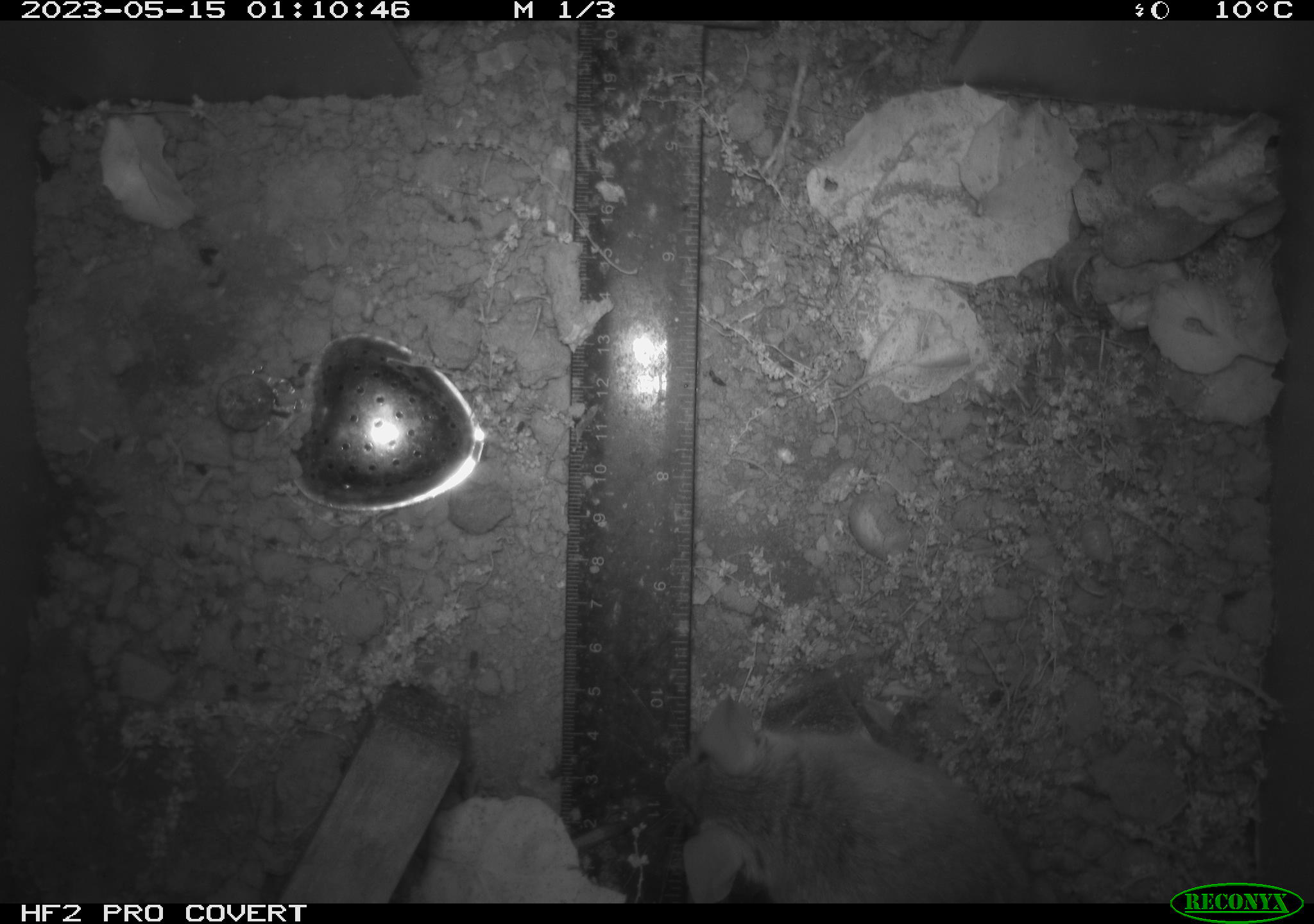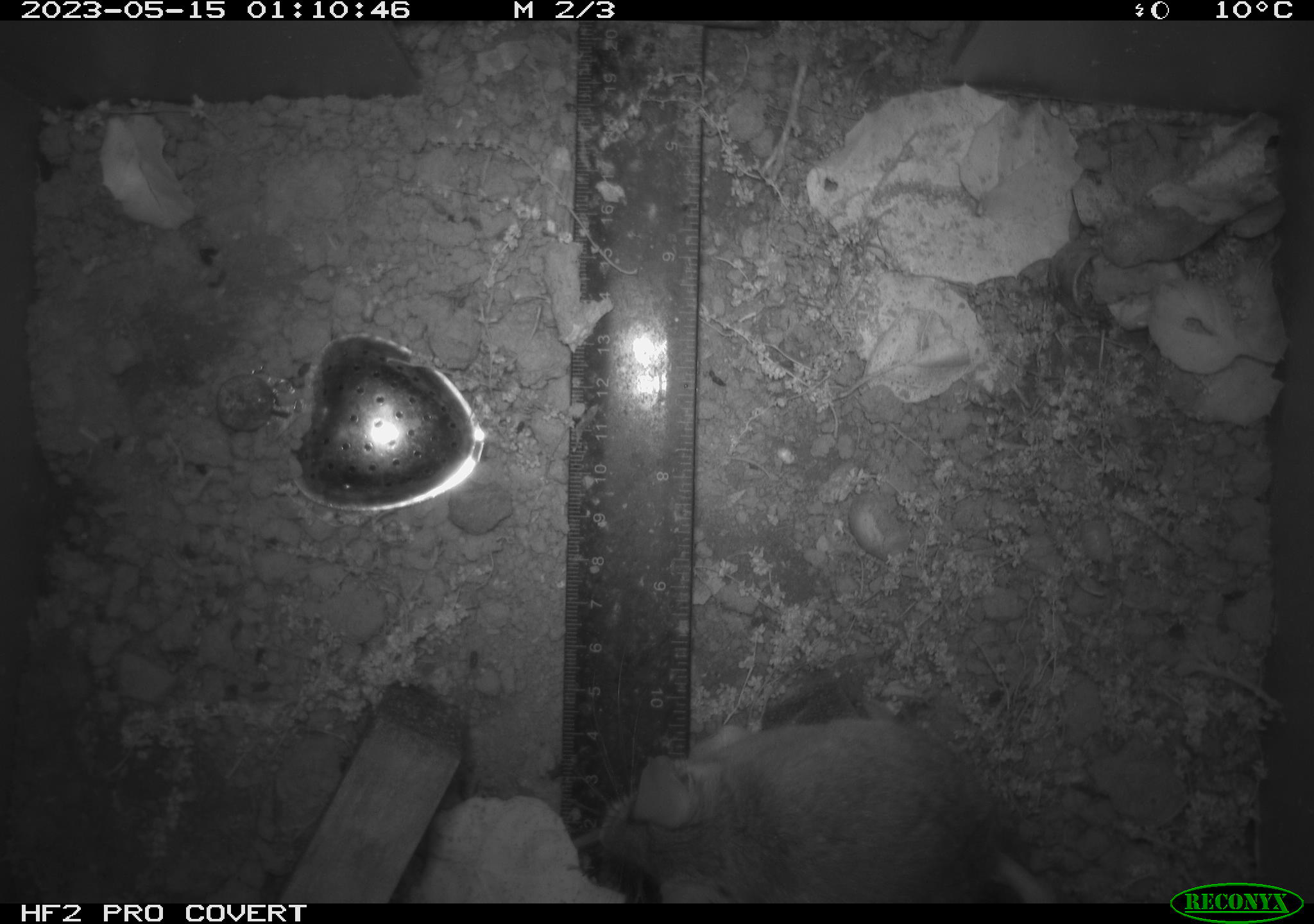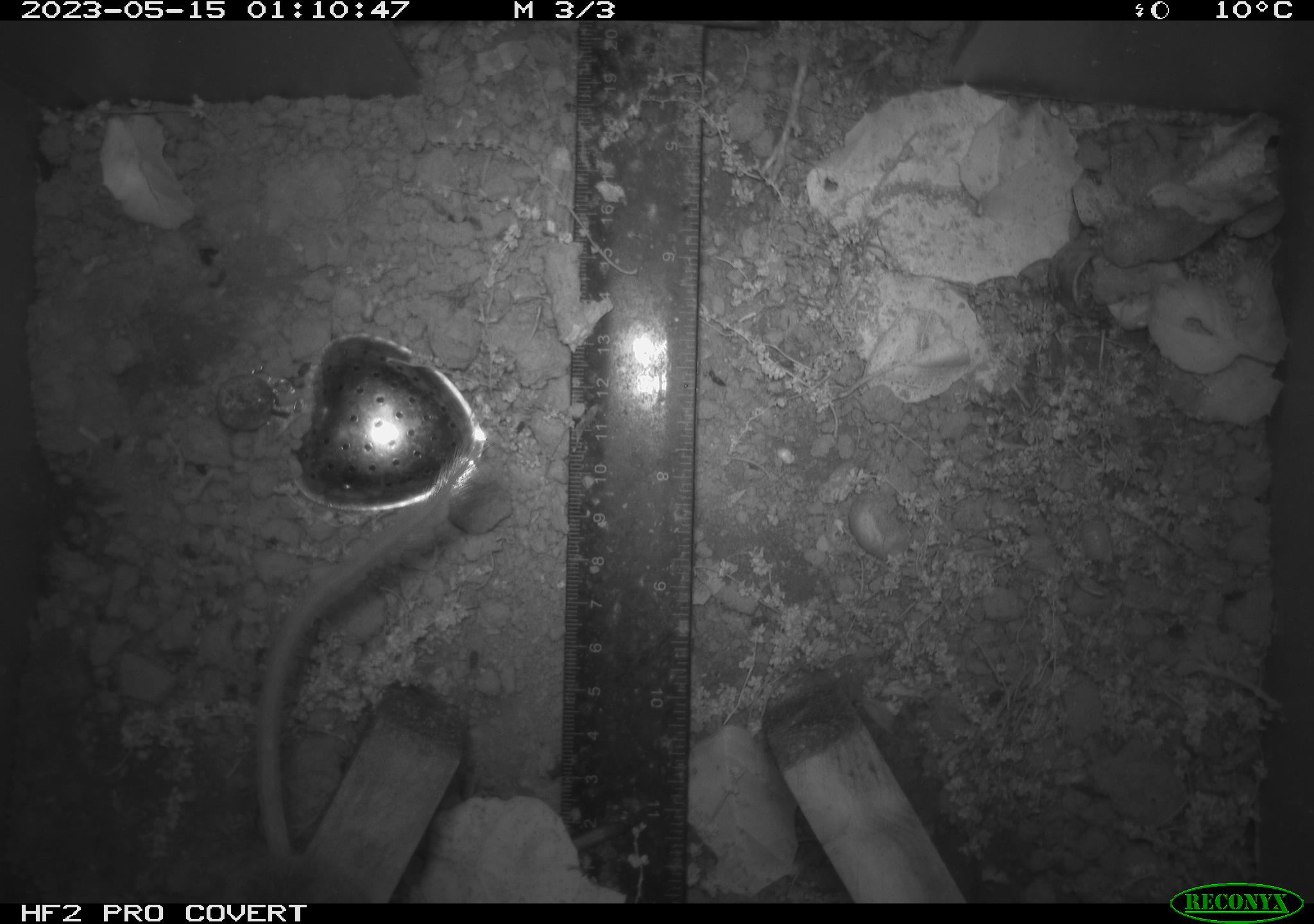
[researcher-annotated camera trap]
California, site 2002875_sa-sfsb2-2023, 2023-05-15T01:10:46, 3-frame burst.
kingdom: Animalia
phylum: Chordata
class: Mammalia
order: Rodentia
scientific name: Rodentia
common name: mouse species